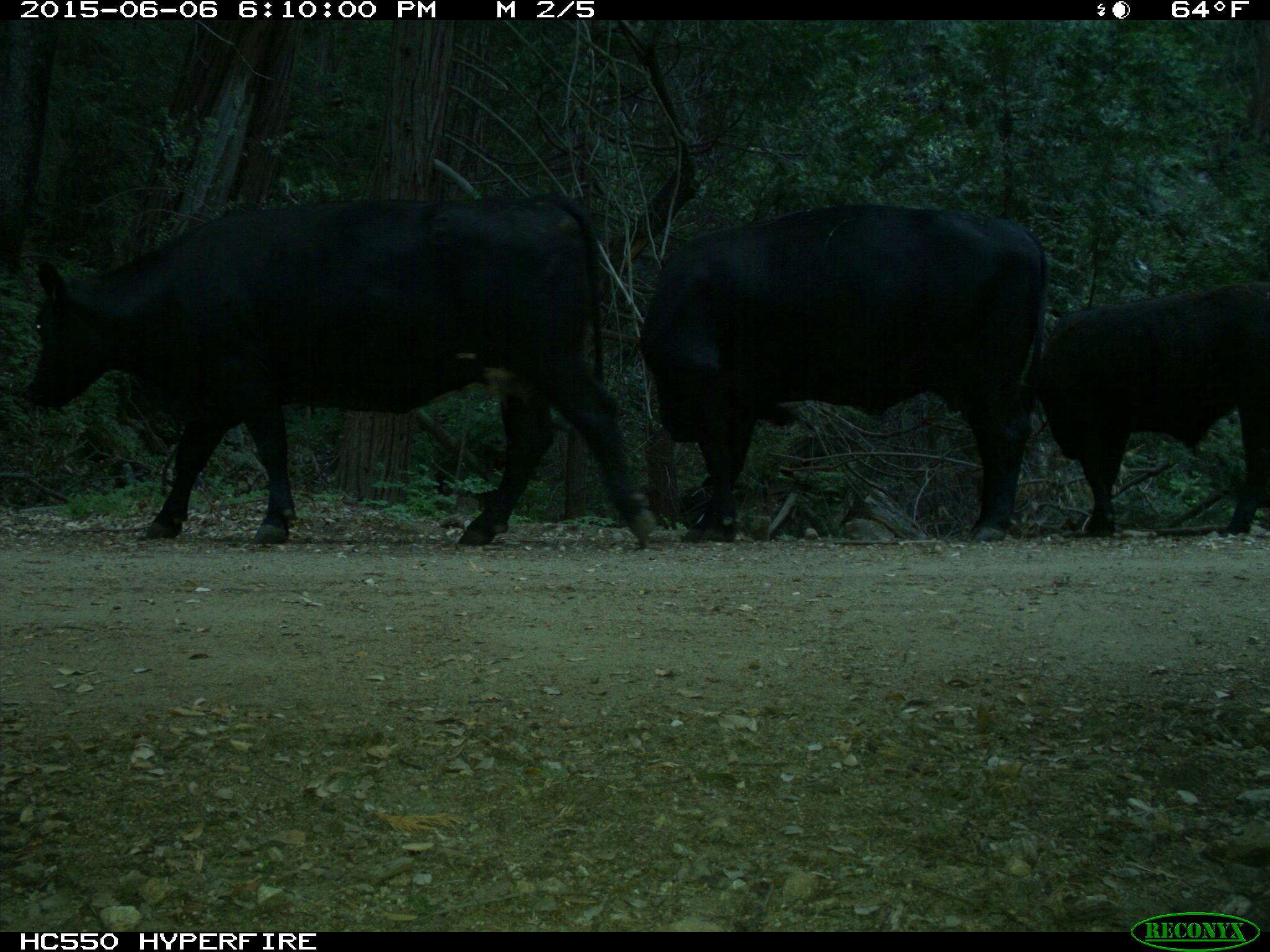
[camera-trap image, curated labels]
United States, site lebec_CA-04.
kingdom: Animalia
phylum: Chordata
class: Mammalia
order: Artiodactyla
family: Bovidae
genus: Bos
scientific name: Bos taurus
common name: domestic cow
Bos taurus (domestic cow).